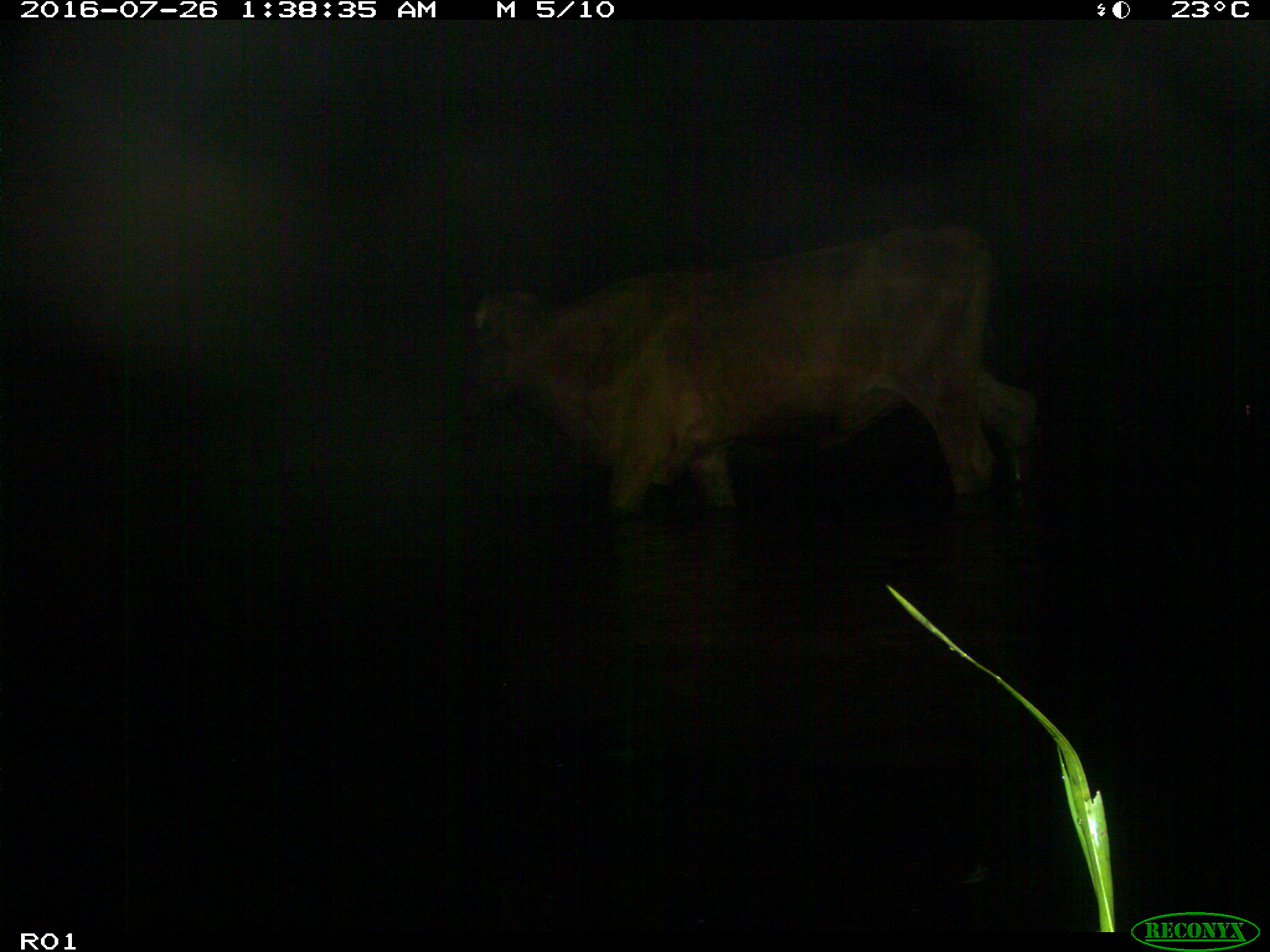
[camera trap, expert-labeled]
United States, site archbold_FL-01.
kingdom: Animalia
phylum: Chordata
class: Mammalia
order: Artiodactyla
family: Bovidae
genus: Bos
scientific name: Bos taurus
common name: domestic cow